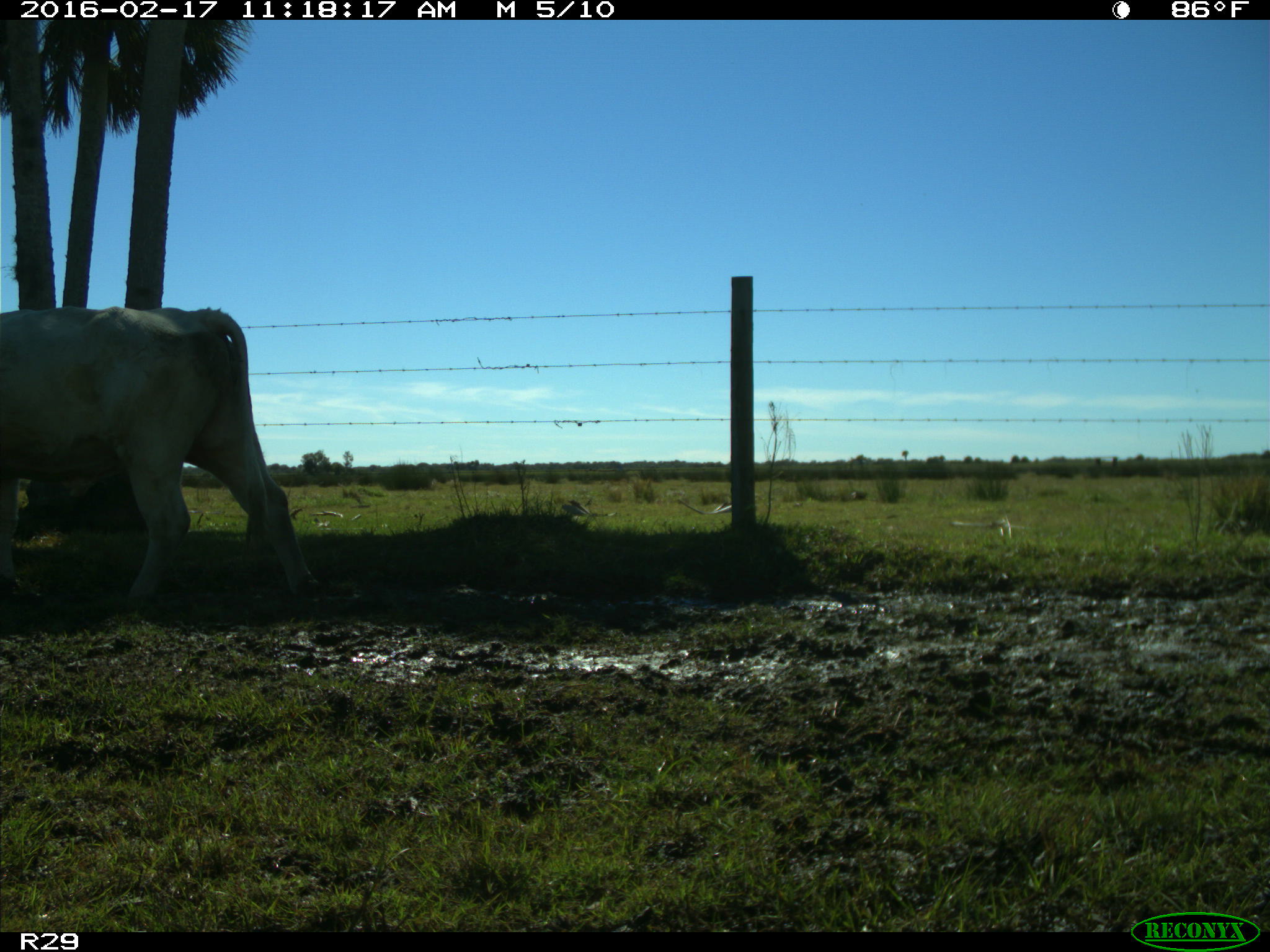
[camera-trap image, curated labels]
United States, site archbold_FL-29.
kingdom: Animalia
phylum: Chordata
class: Mammalia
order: Artiodactyla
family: Bovidae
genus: Bos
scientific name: Bos taurus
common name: domestic cow